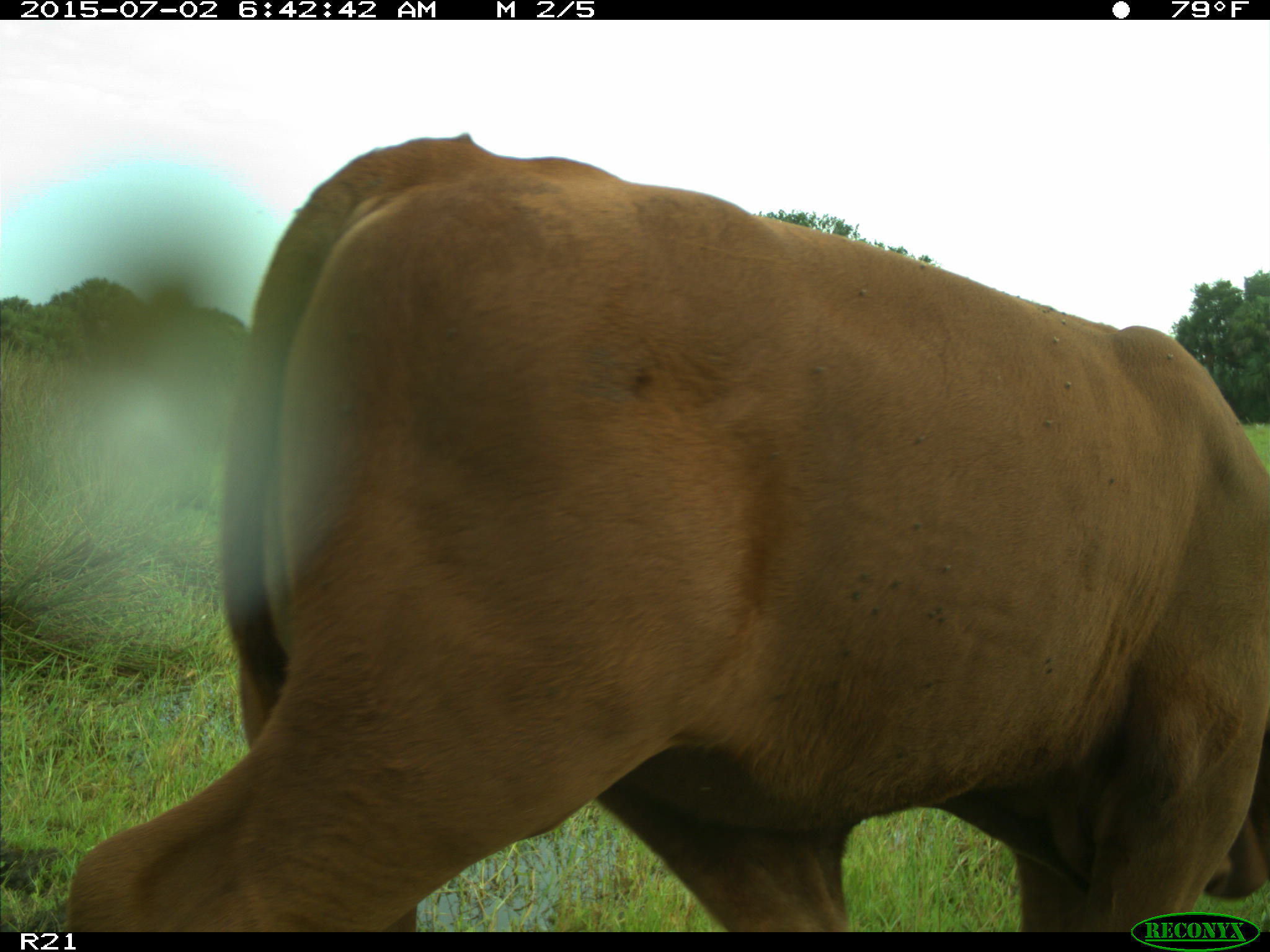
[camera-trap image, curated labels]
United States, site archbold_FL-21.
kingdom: Animalia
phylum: Chordata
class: Mammalia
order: Artiodactyla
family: Bovidae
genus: Bos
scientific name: Bos taurus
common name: domestic cow